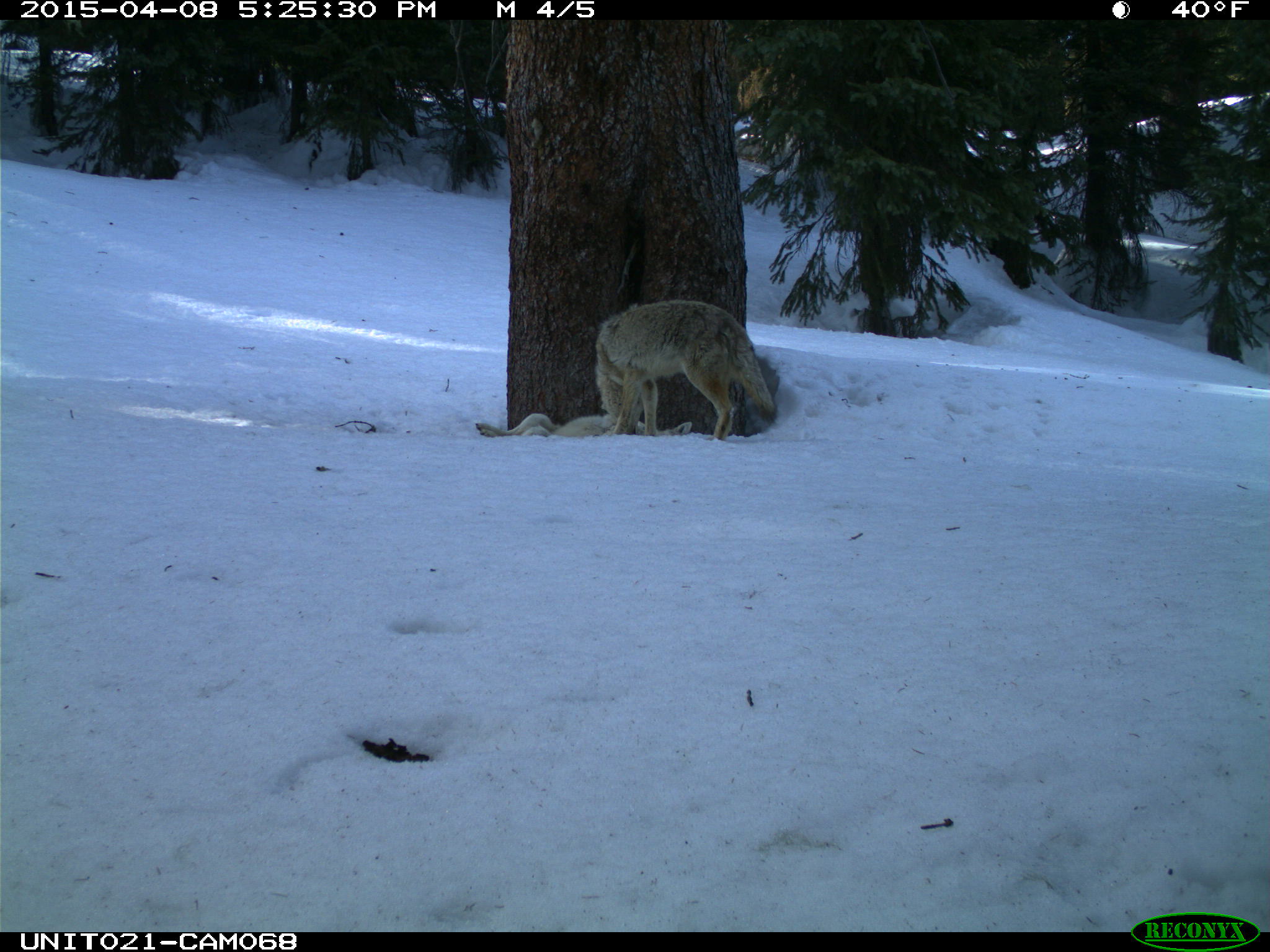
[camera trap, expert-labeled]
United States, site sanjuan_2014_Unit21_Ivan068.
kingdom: Animalia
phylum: Chordata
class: Mammalia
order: Carnivora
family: Canidae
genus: Canis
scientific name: Canis latrans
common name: coyote